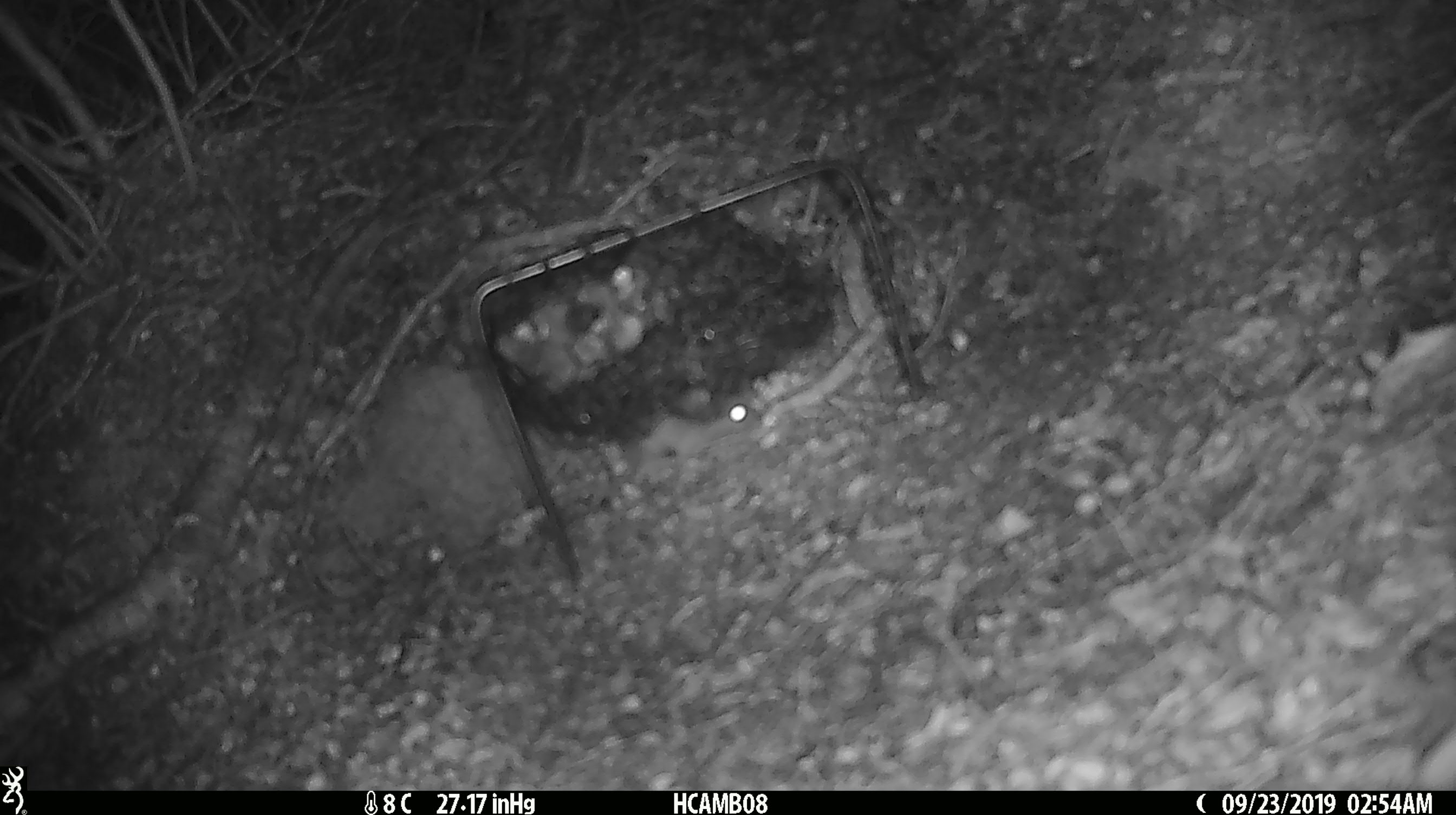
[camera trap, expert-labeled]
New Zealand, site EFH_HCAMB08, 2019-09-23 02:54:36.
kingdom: Animalia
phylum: Chordata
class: Mammalia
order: Rodentia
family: Muridae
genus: Mus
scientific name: Mus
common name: mouse